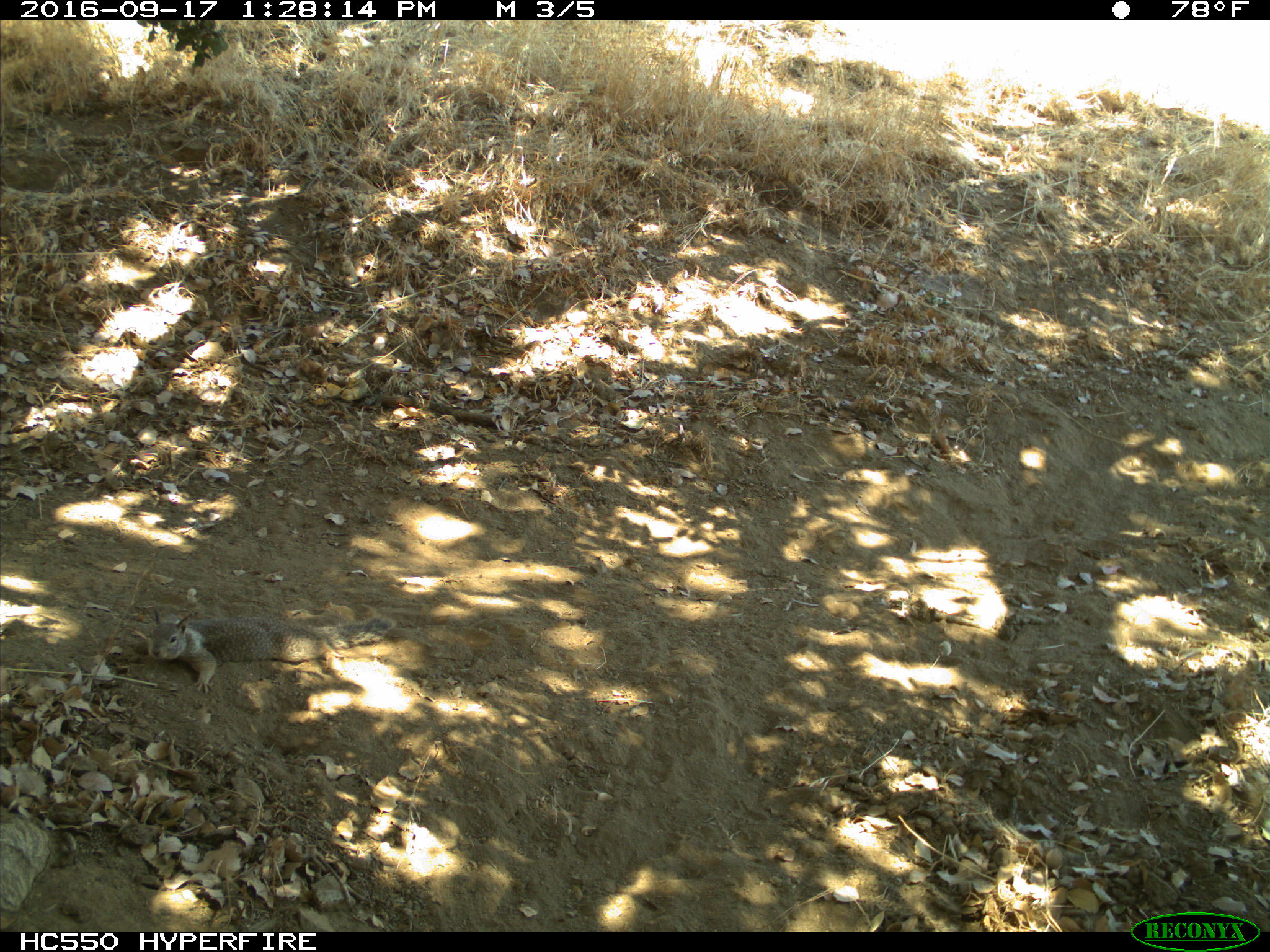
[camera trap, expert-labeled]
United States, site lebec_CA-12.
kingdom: Animalia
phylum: Chordata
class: Mammalia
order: Rodentia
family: Sciuridae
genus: Otospermophilus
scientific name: Otospermophilus beecheyi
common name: california ground squirrel